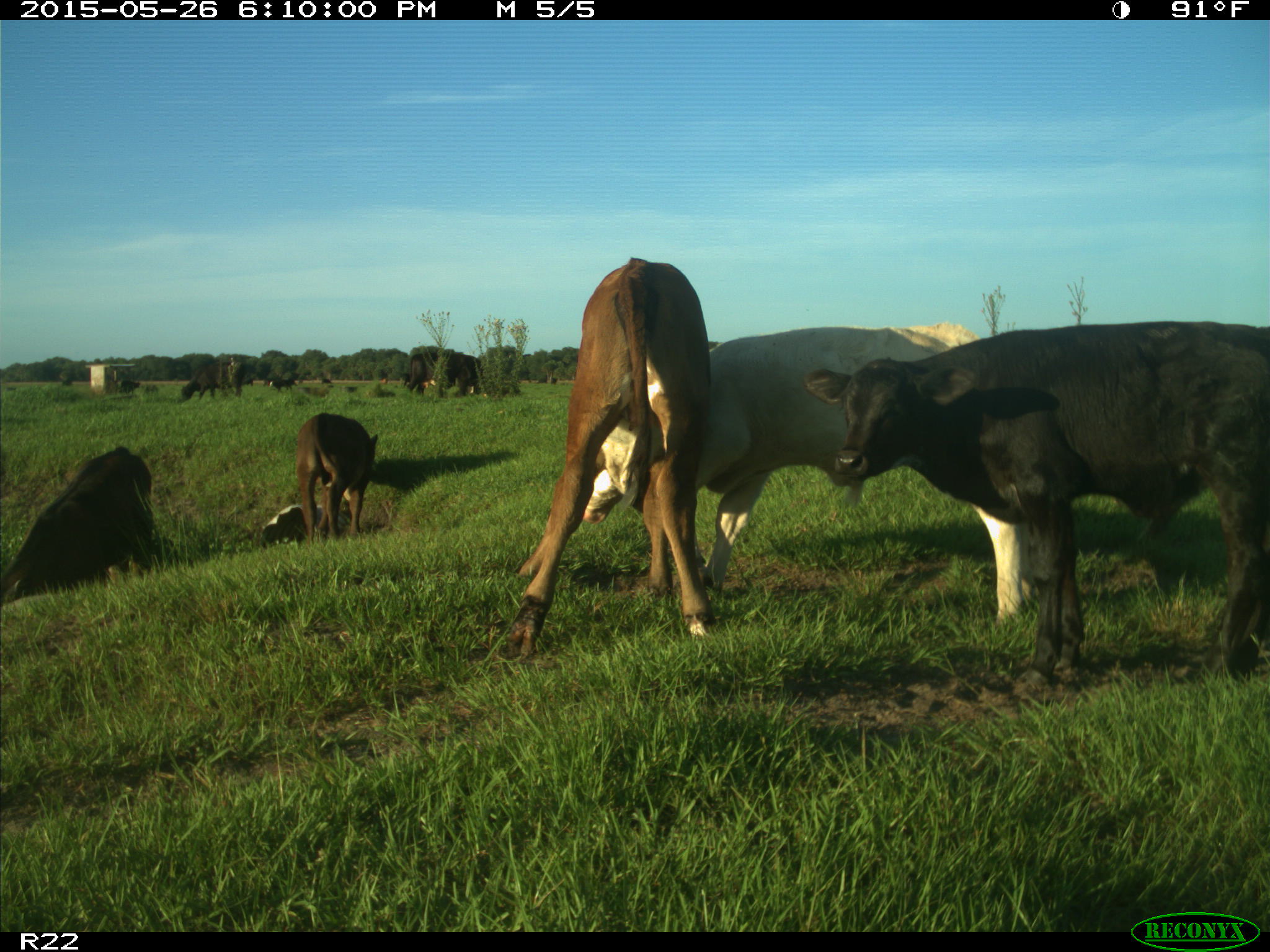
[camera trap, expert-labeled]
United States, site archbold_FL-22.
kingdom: Animalia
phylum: Chordata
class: Mammalia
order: Artiodactyla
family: Bovidae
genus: Bos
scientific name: Bos taurus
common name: domestic cow